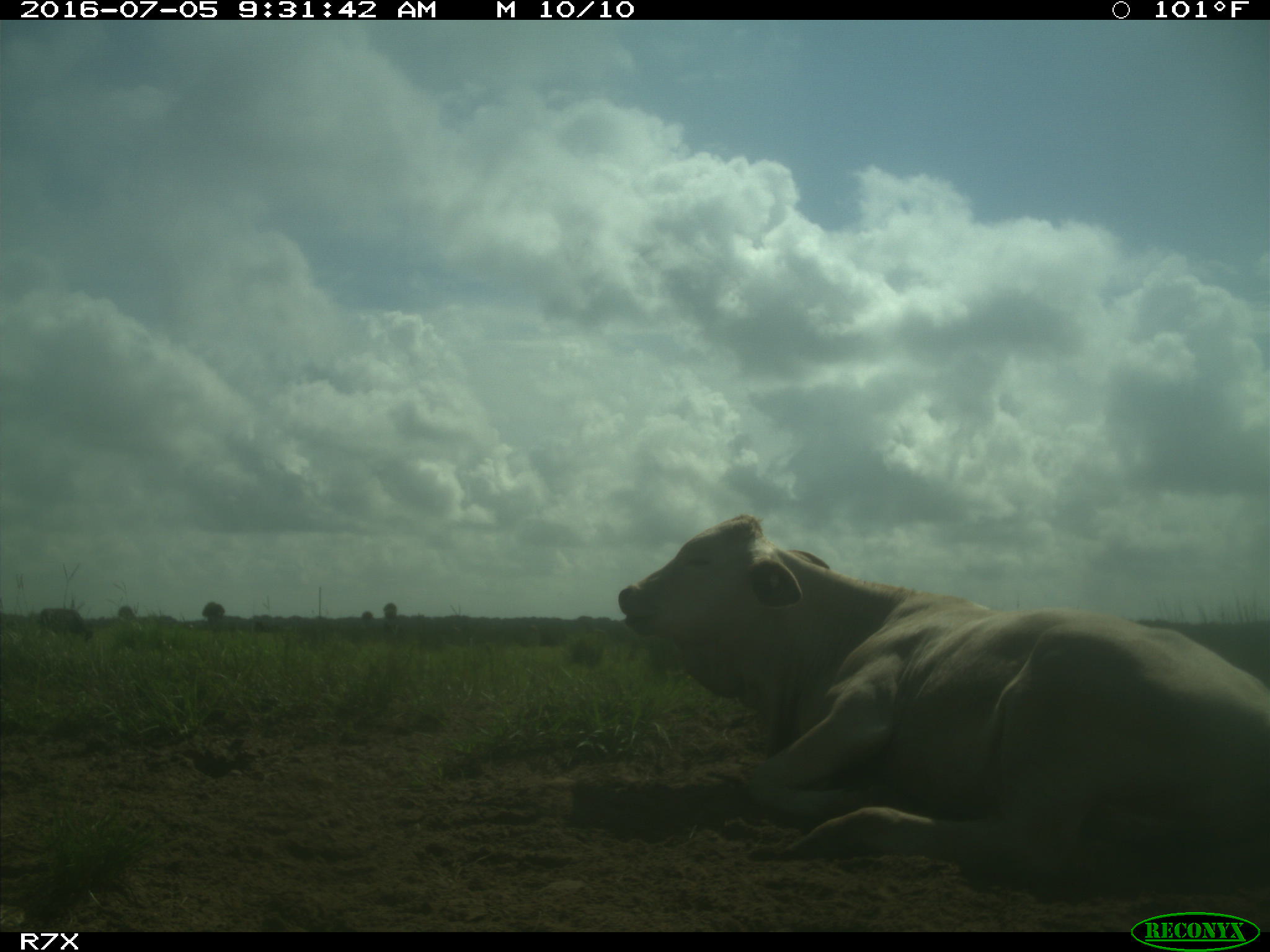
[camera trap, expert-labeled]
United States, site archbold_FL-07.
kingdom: Animalia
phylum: Chordata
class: Mammalia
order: Artiodactyla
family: Bovidae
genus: Bos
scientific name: Bos taurus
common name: domestic cow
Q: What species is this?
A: Bos taurus (domestic cow).